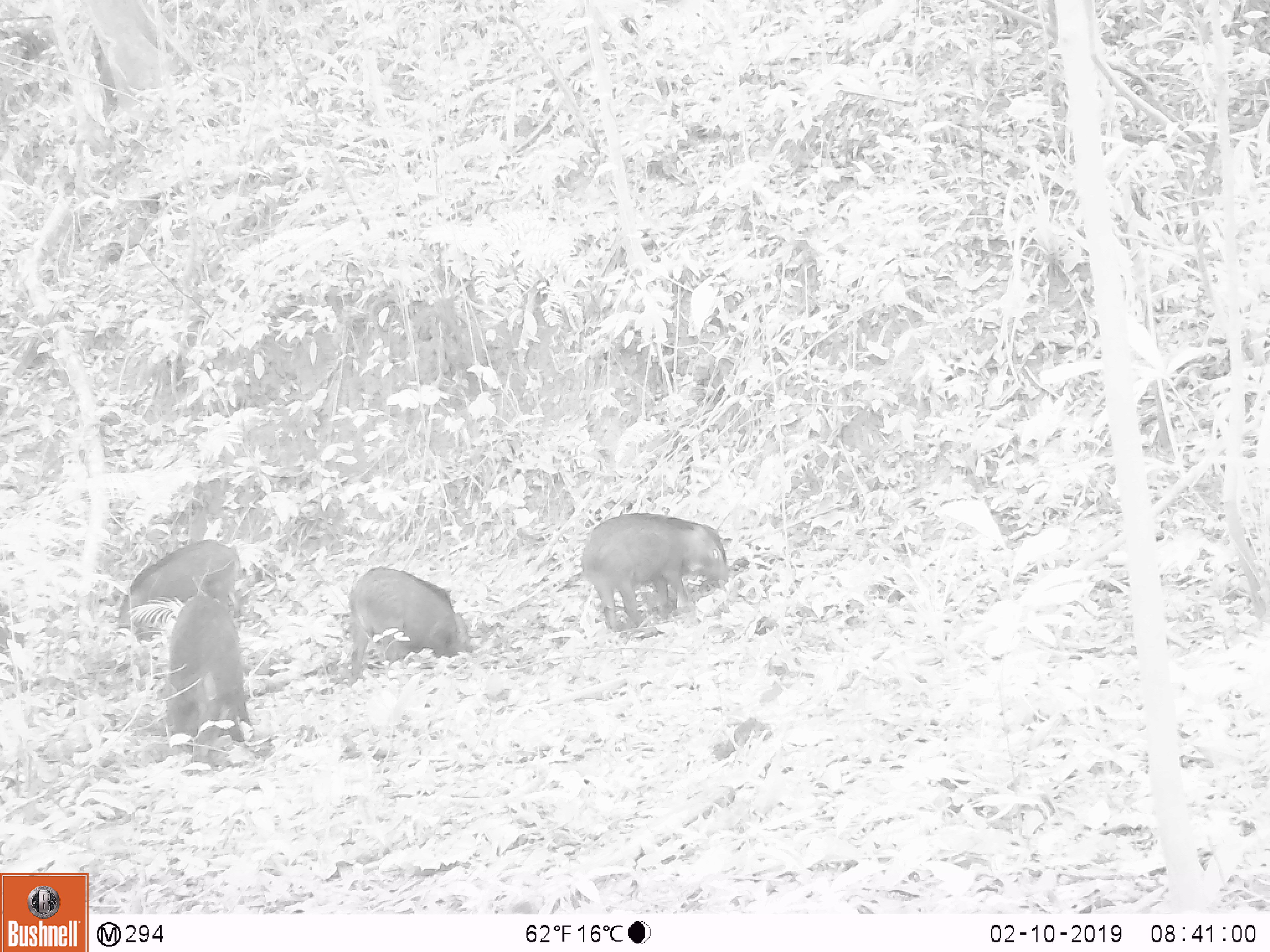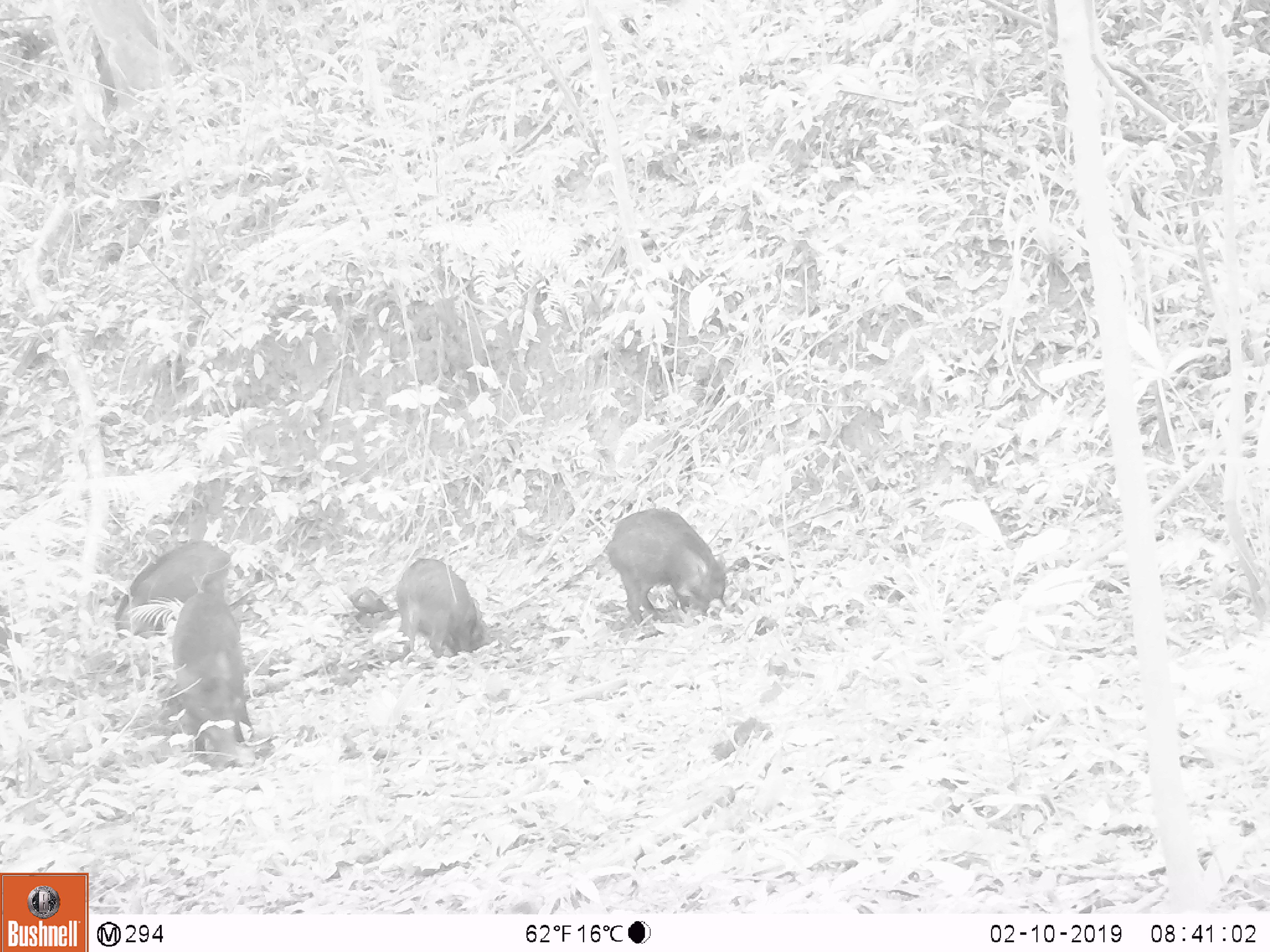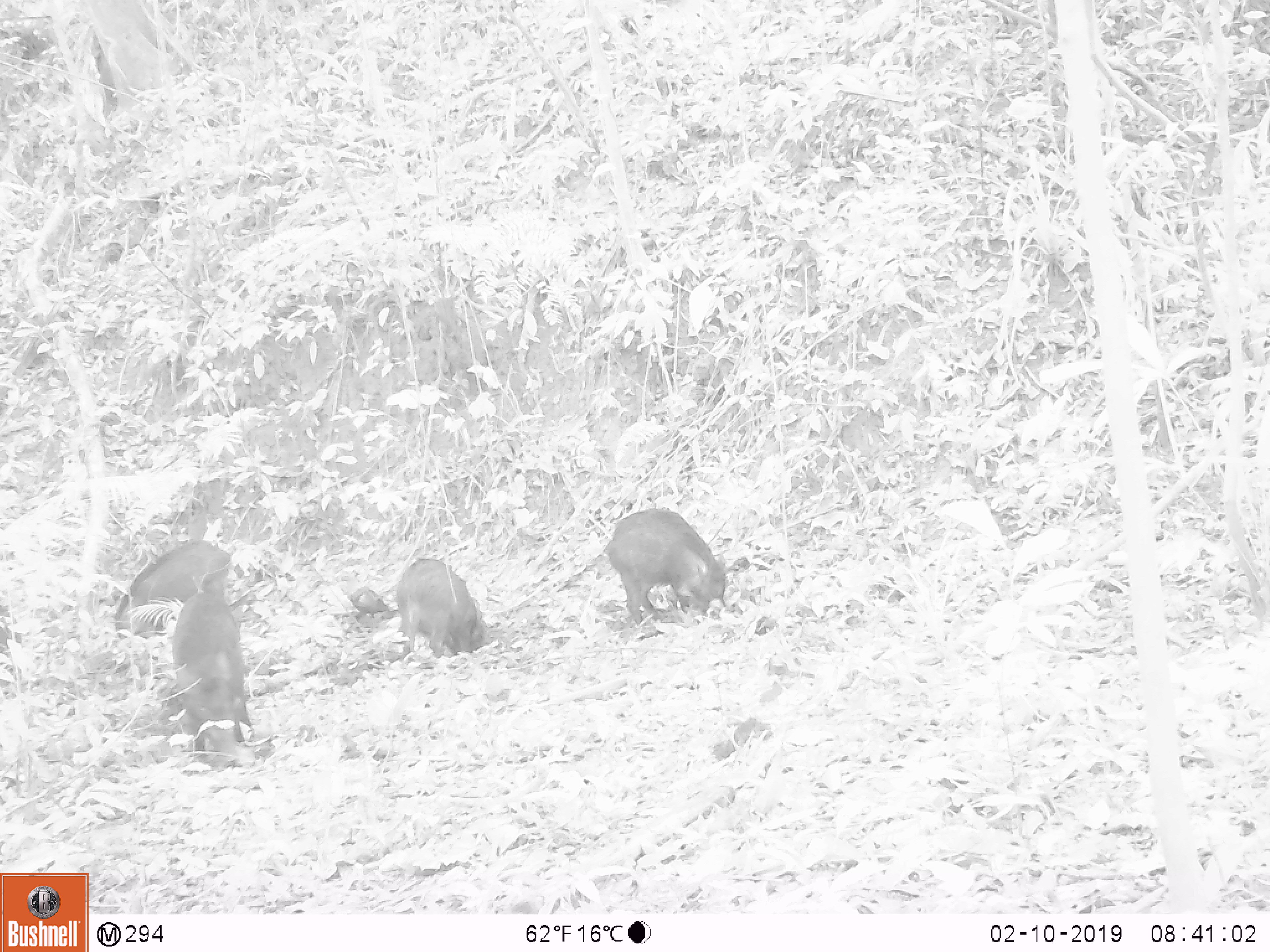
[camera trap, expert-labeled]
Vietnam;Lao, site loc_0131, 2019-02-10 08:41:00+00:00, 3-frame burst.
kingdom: Animalia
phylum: Chordata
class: Mammalia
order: Artiodactyla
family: Suidae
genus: Sus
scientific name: Sus scrofa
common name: eurasian wild pig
Eurasian wild pig (Sus scrofa). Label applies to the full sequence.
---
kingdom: Animalia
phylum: Chordata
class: Aves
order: Galliformes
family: Phasianidae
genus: Gallus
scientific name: Gallus gallus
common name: red junglefowl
Red junglefowl (Gallus gallus). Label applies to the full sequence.